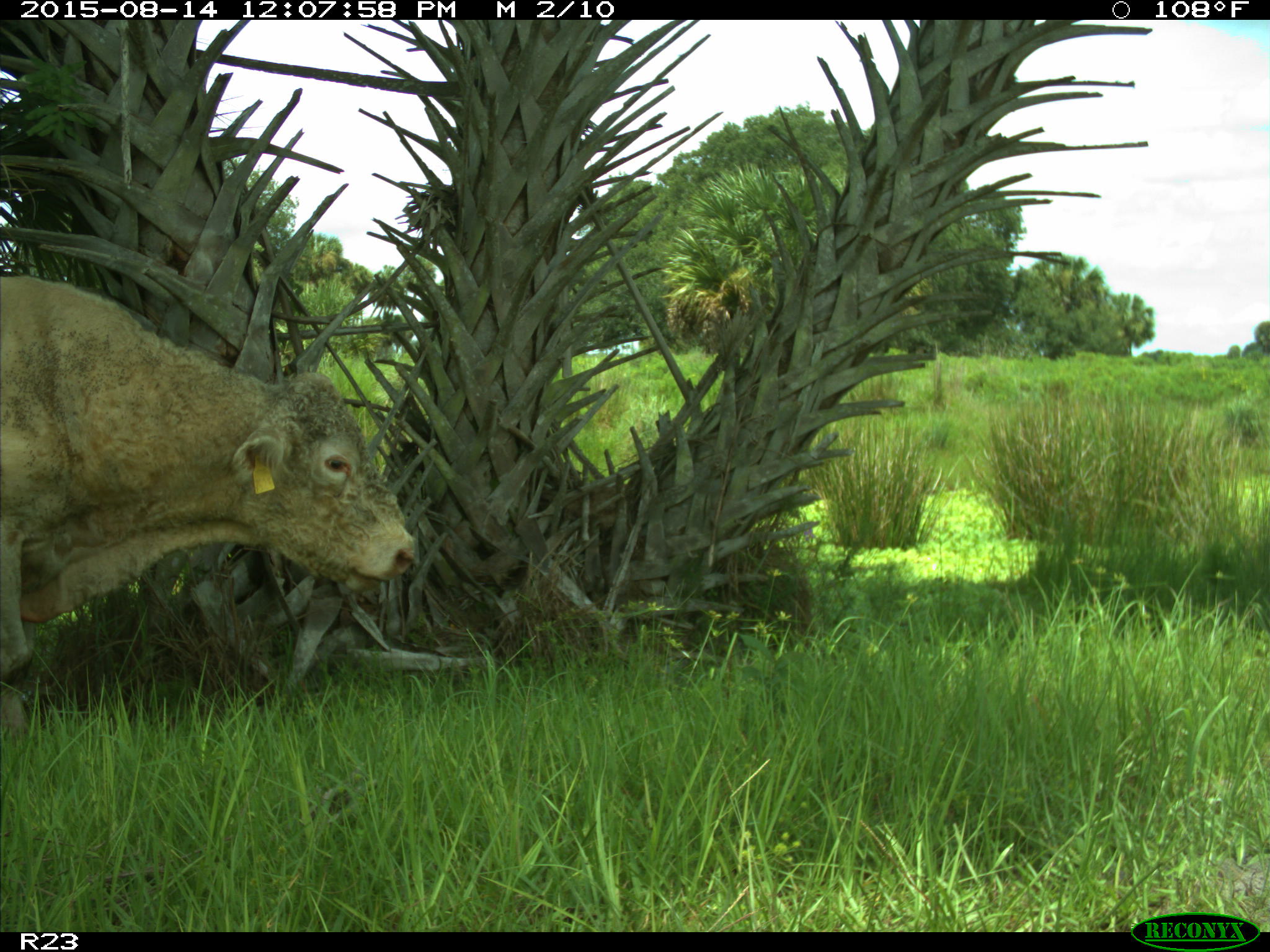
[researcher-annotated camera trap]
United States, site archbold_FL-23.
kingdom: Animalia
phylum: Chordata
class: Mammalia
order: Artiodactyla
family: Bovidae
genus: Bos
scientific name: Bos taurus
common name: domestic cow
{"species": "Bos taurus (domestic cow)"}